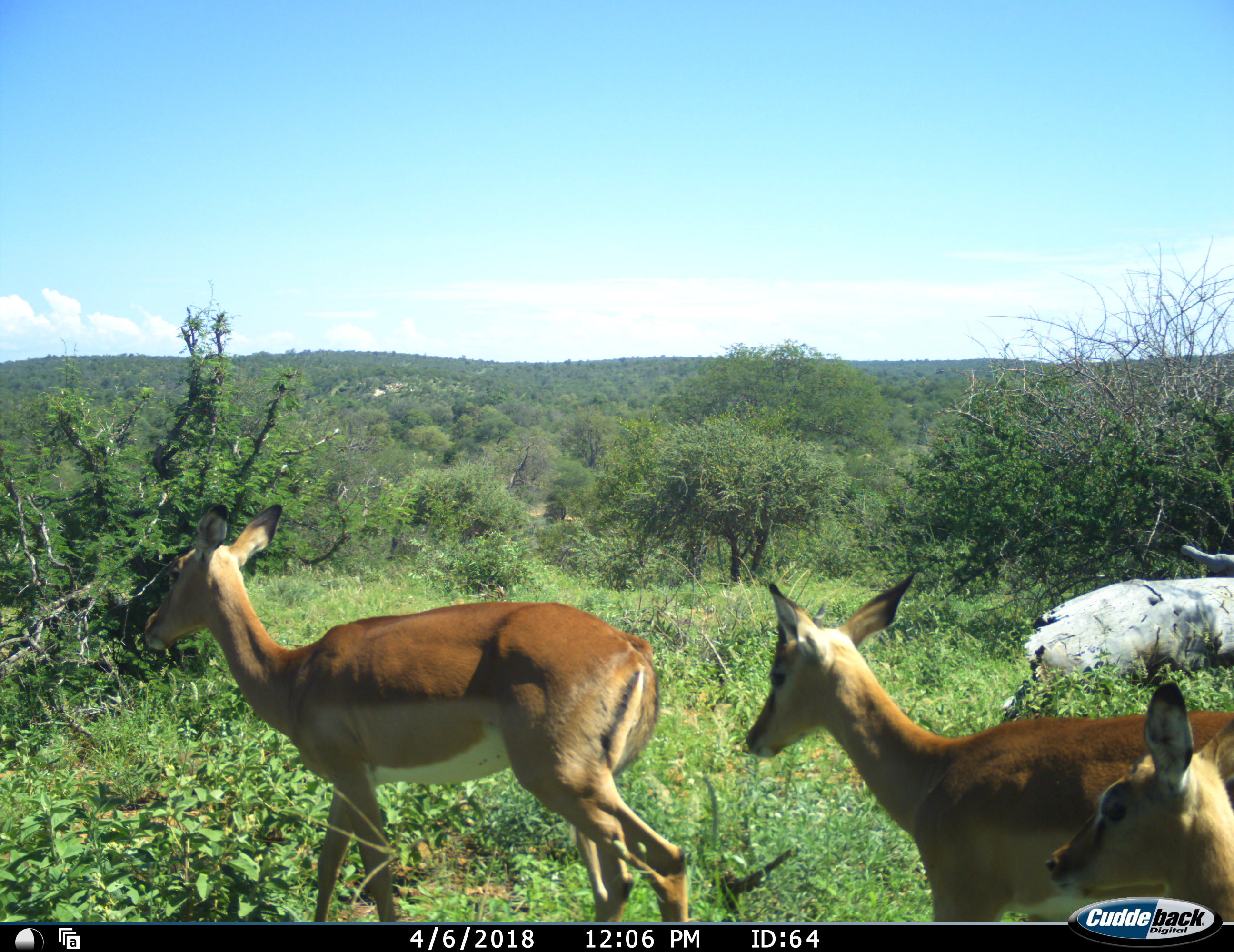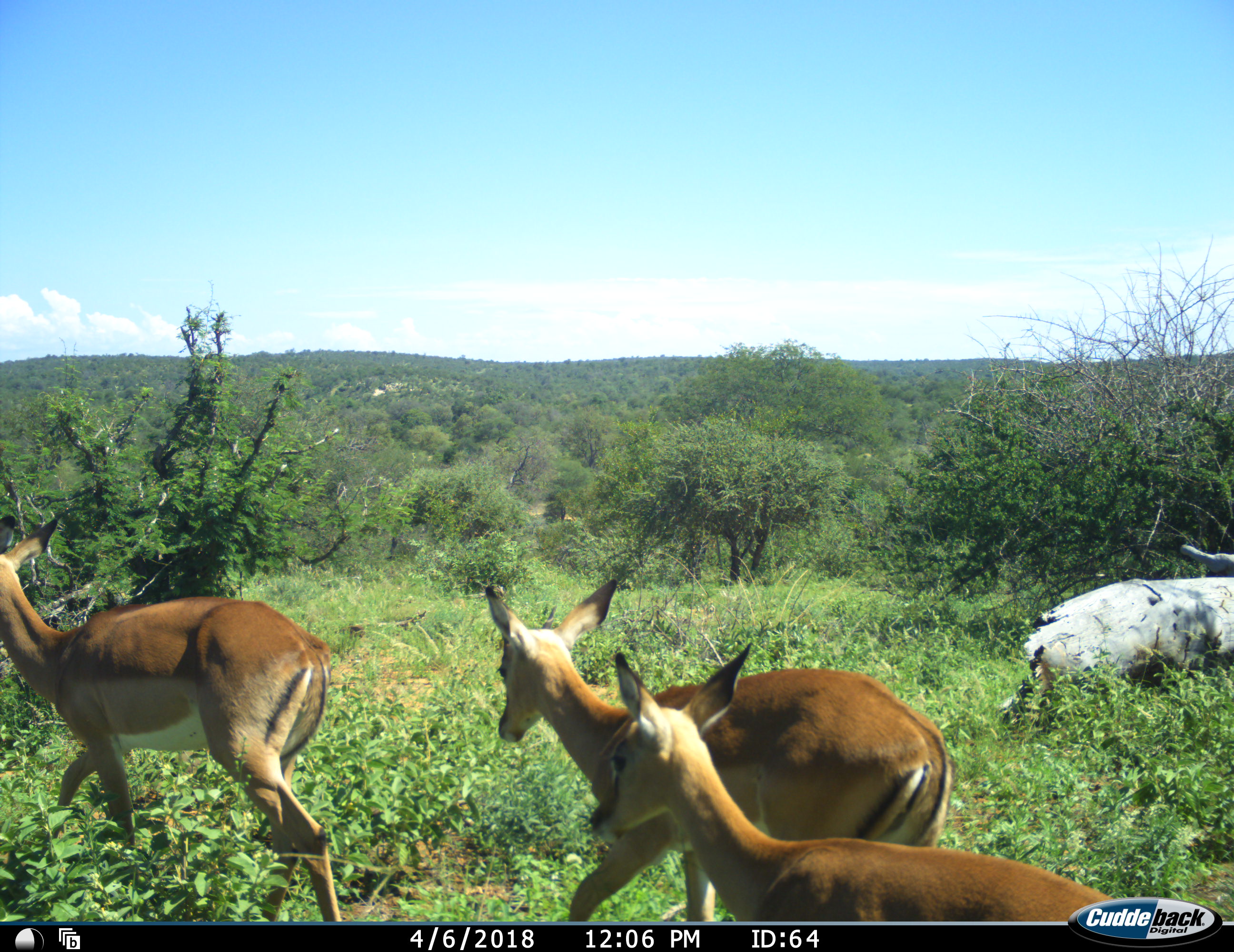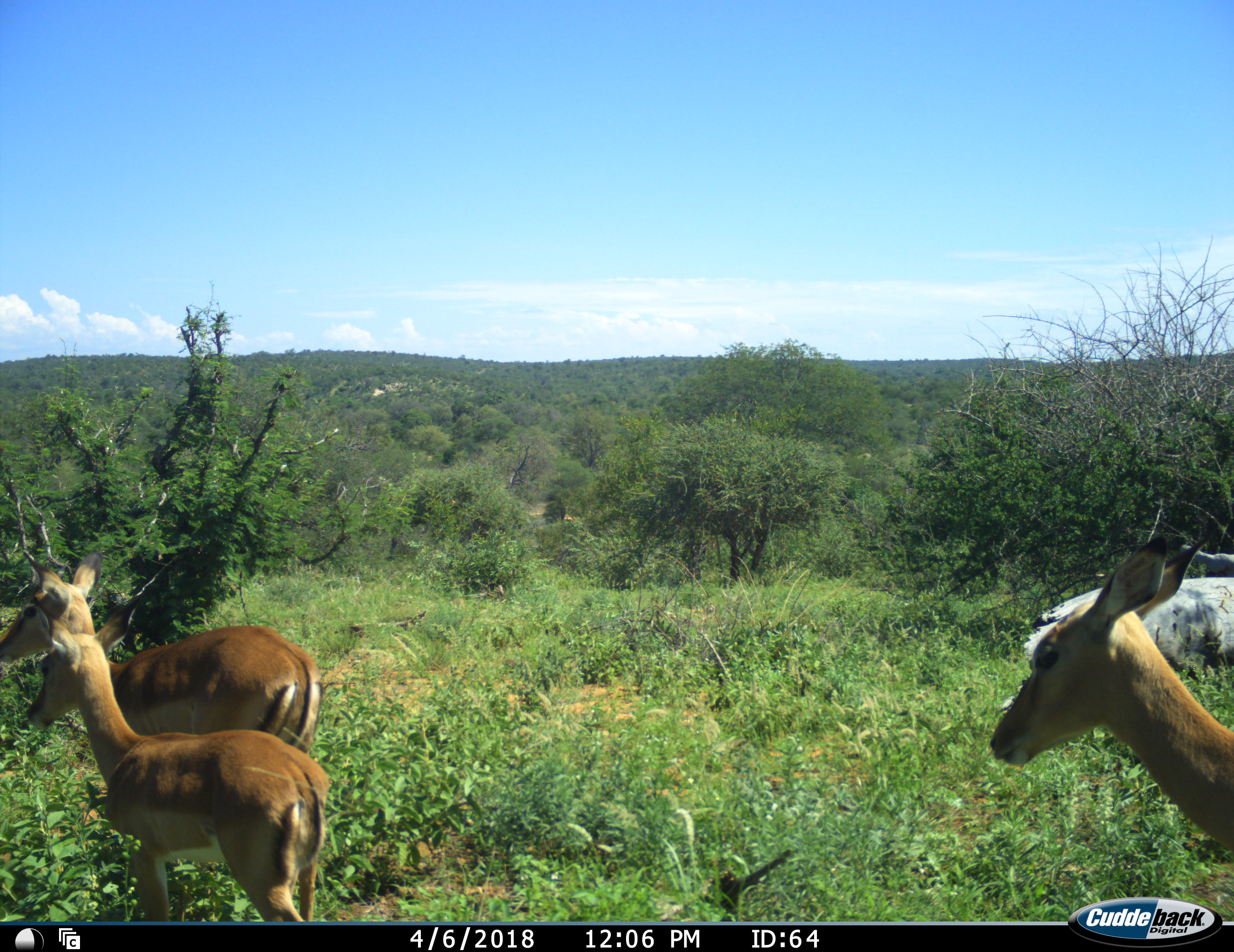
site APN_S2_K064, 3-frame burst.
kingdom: Animalia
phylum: Chordata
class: Mammalia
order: Artiodactyla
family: Bovidae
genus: Aepyceros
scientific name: Aepyceros melampus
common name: impala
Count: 3.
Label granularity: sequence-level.